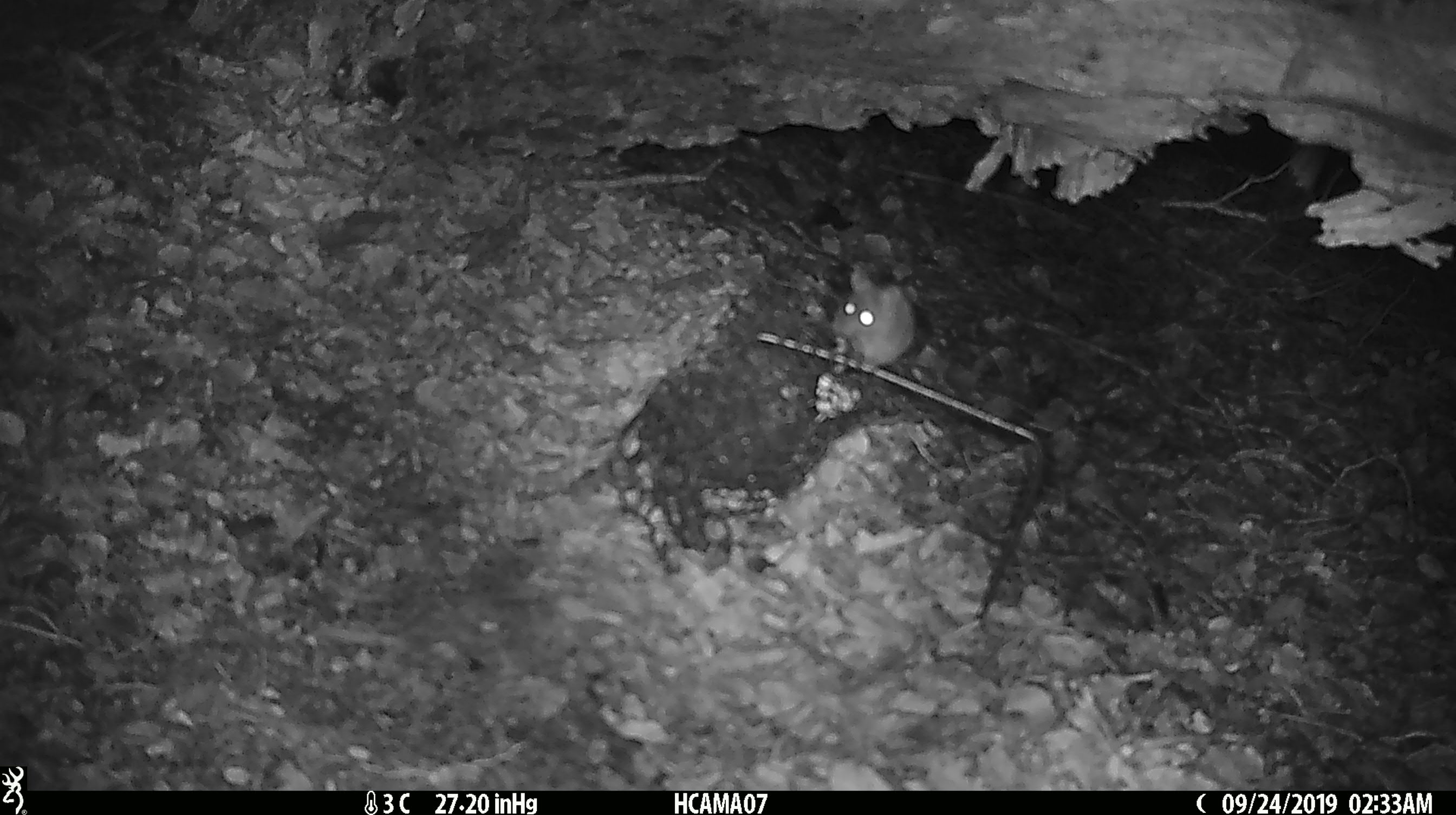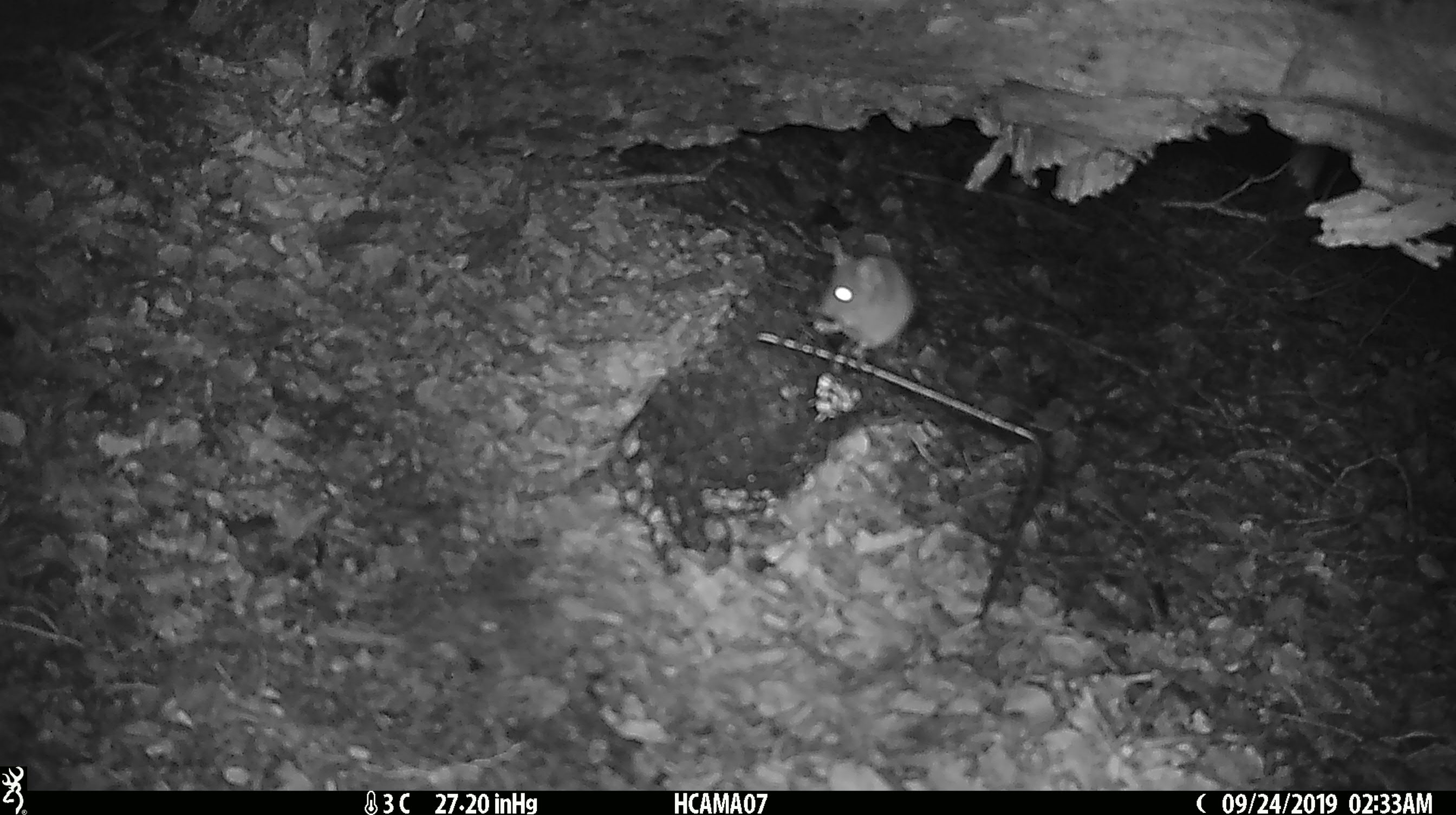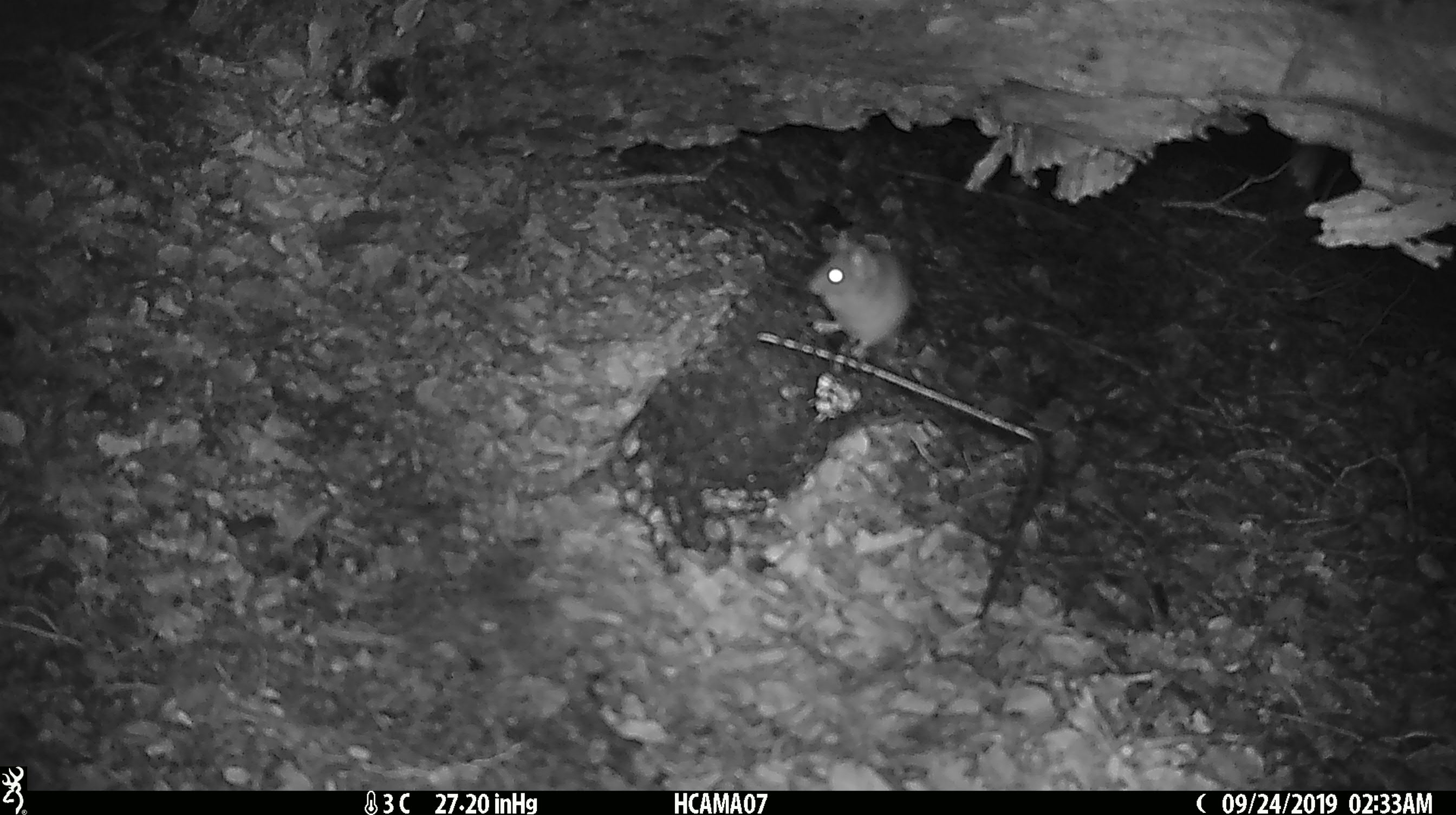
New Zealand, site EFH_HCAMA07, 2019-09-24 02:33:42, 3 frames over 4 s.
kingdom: Animalia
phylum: Chordata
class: Mammalia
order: Rodentia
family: Muridae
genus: Mus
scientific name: Mus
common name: mouse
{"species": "mouse (Mus)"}